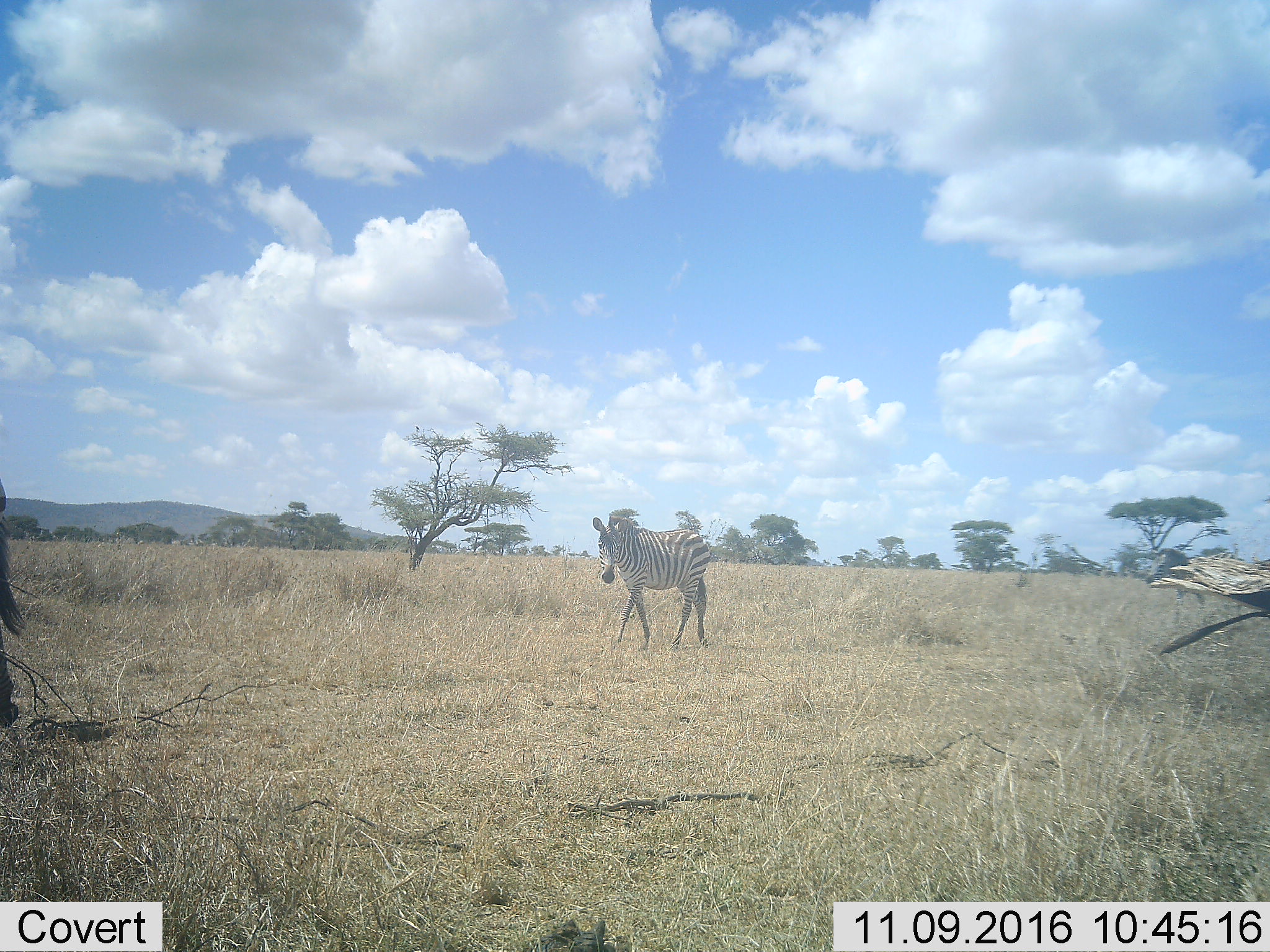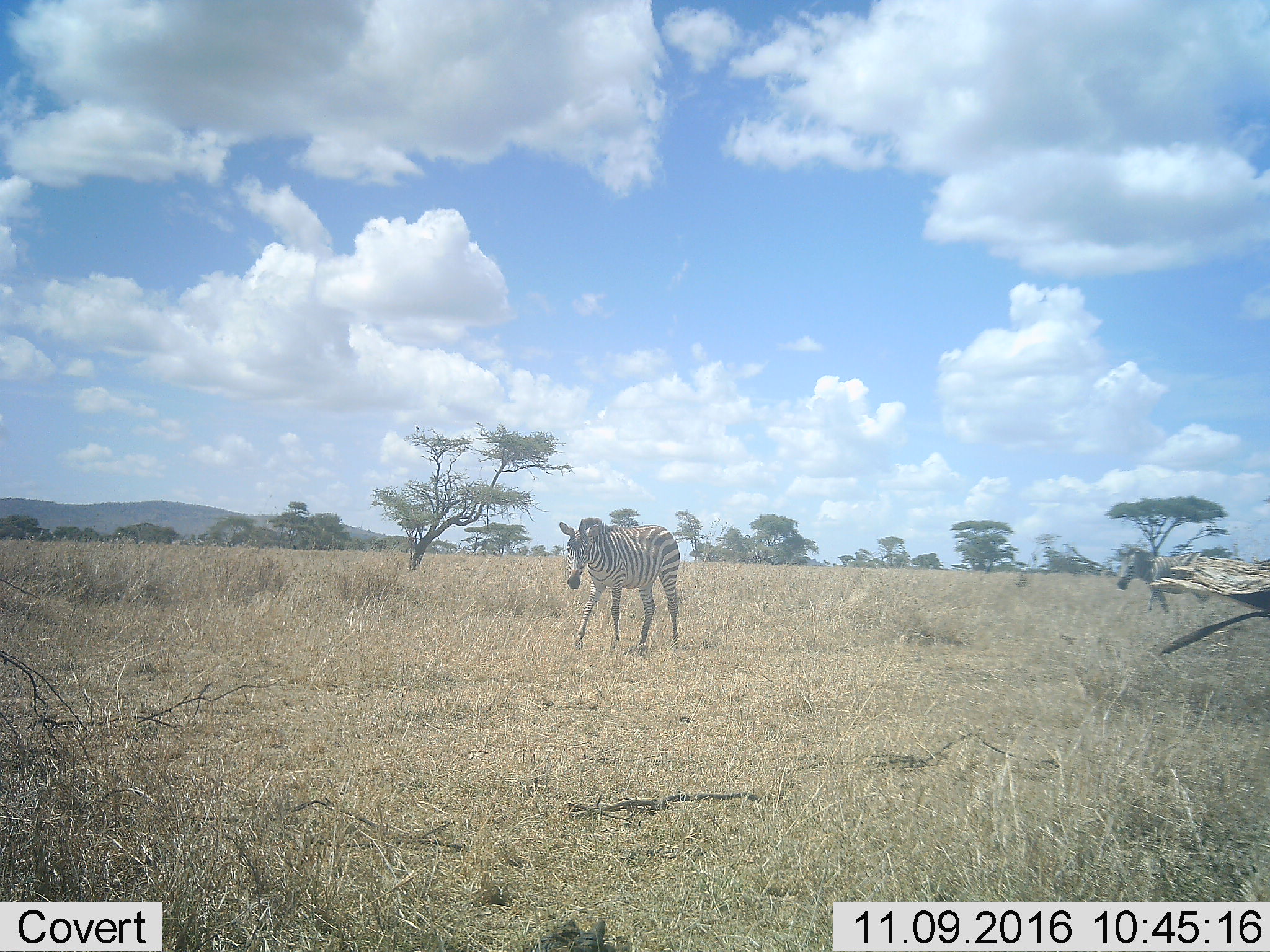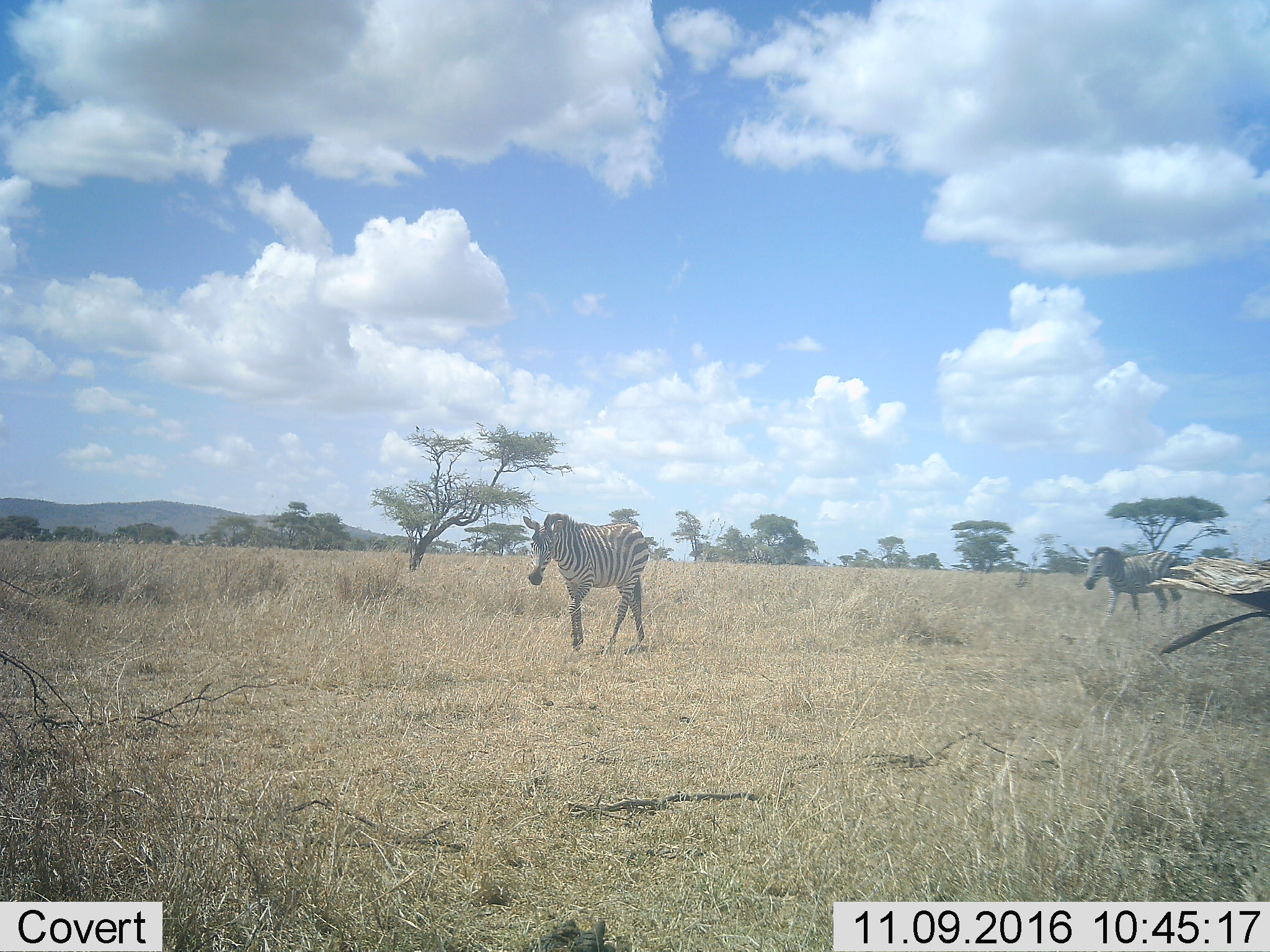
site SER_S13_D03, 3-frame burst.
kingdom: Animalia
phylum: Chordata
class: Mammalia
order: Perissodactyla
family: Equidae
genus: Equus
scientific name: Equus quagga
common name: plains zebra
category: zebraplains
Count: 2.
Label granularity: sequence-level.